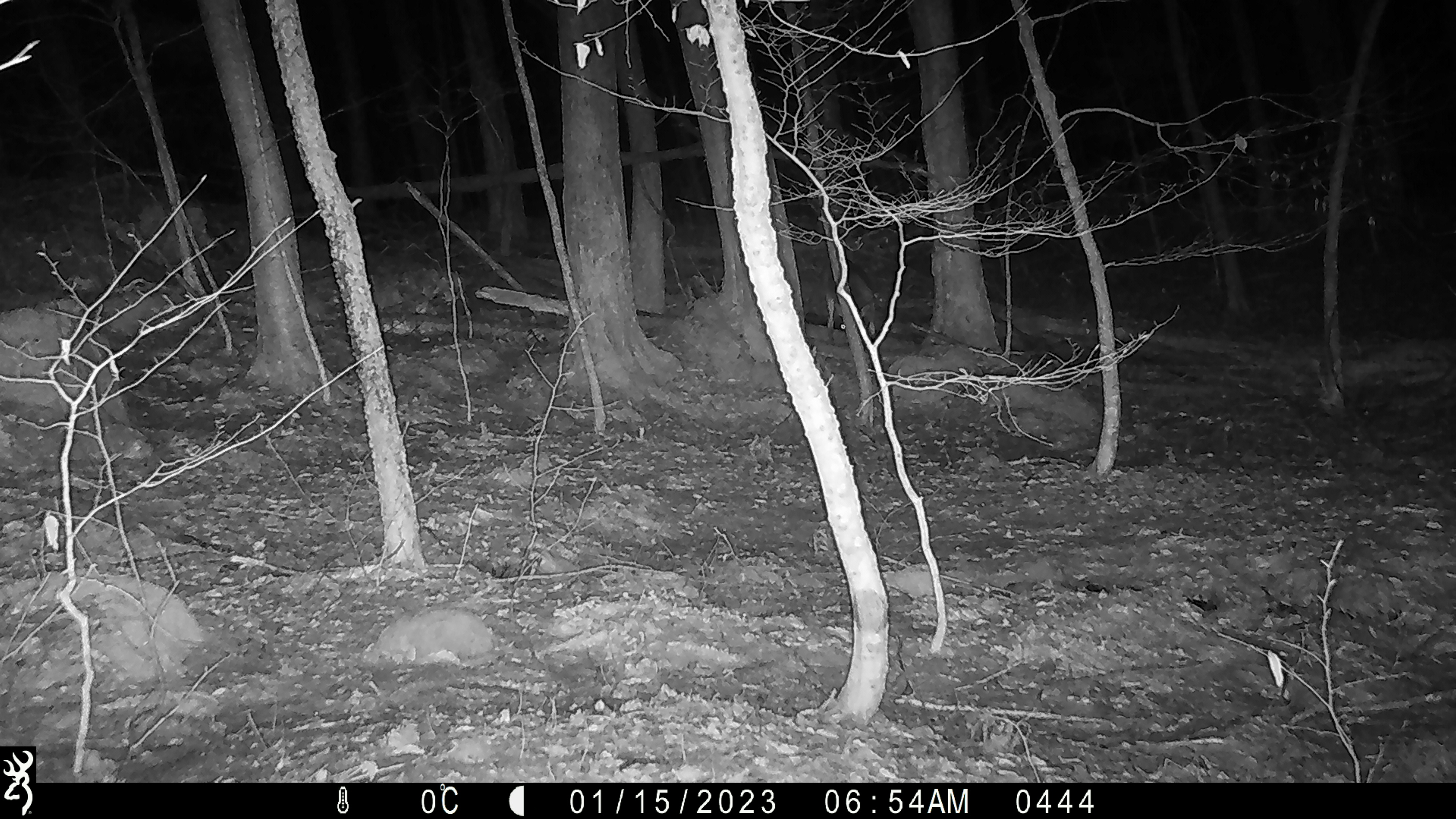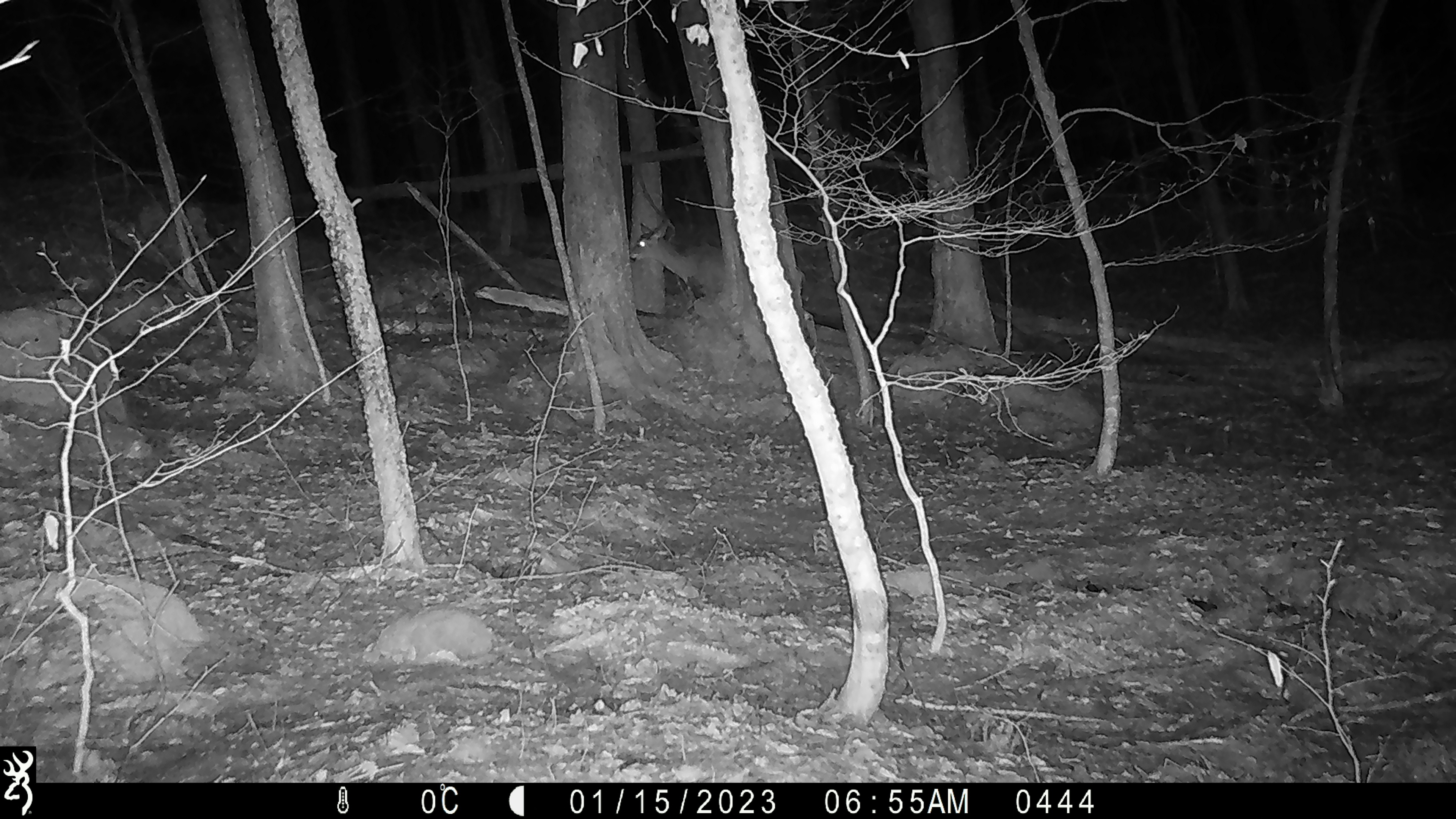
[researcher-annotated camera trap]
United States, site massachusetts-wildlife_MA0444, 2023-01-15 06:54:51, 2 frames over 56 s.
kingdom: Animalia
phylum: Chordata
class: Mammalia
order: Artiodactyla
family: Cervidae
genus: Odocoileus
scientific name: Odocoileus virginianus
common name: white-tailed deer